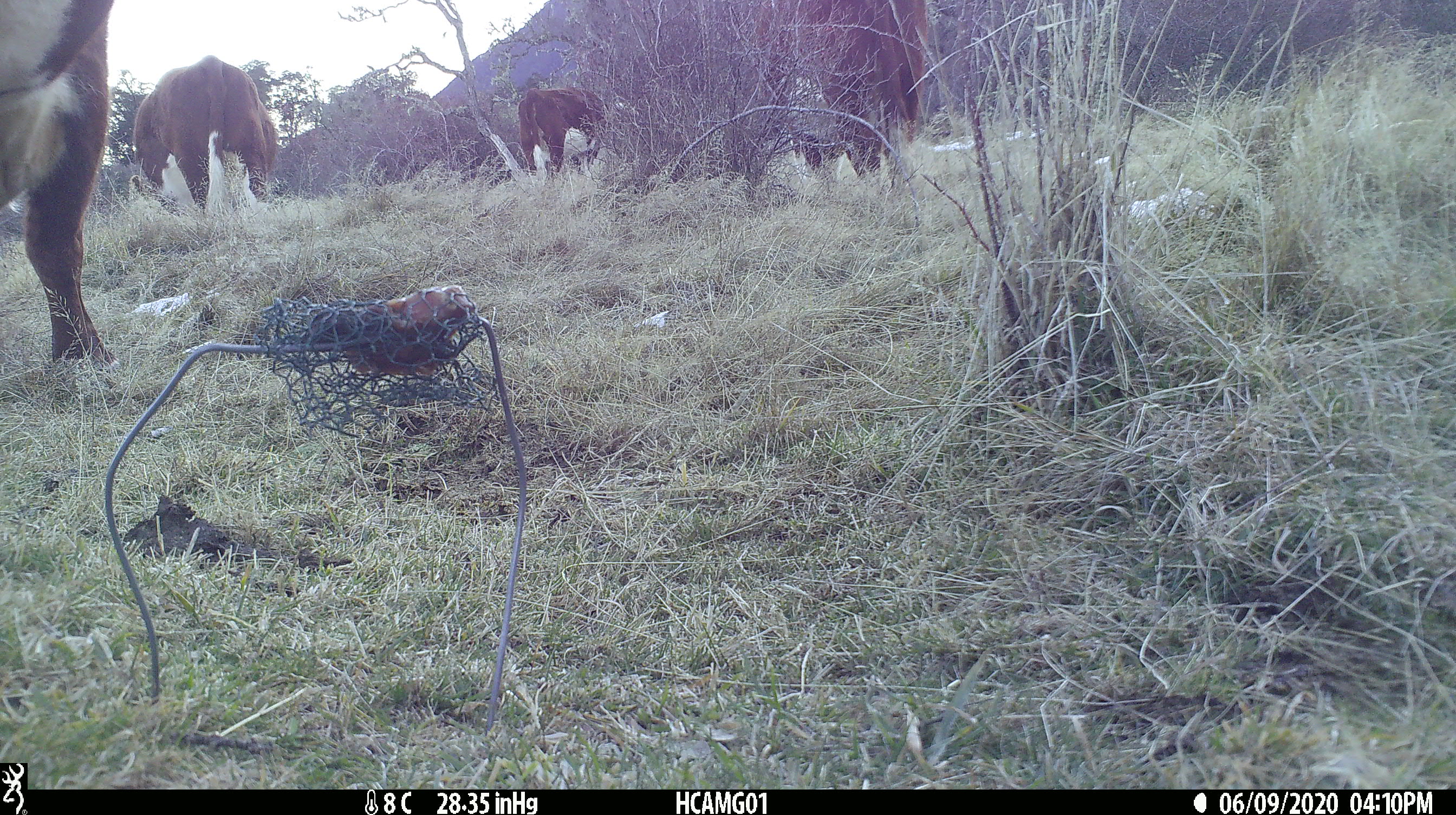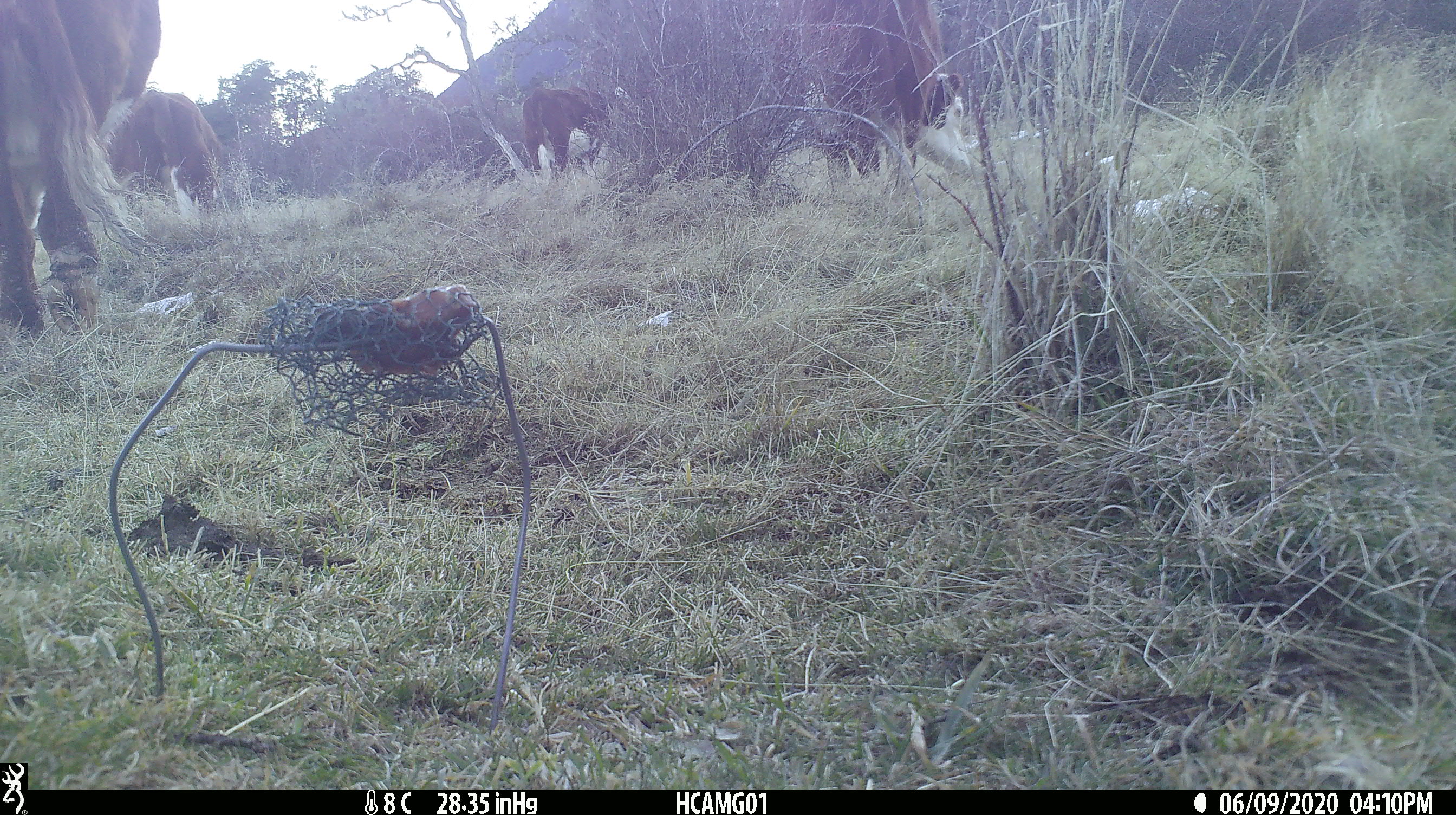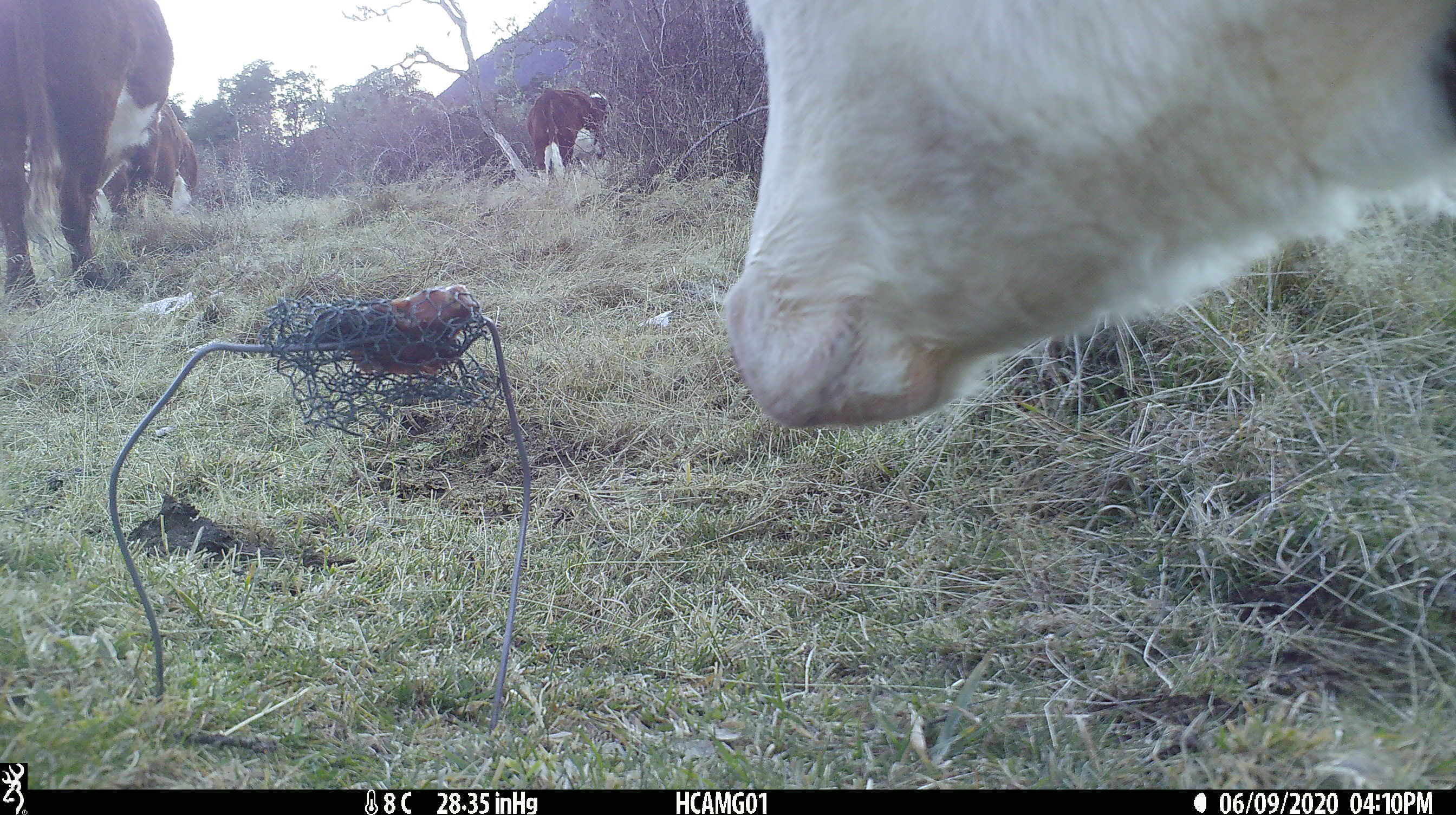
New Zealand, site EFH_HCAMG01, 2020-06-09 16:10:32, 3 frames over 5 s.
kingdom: Animalia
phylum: Chordata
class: Mammalia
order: Artiodactyla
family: Bovidae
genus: Bos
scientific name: Bos taurus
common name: domestic cow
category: cow